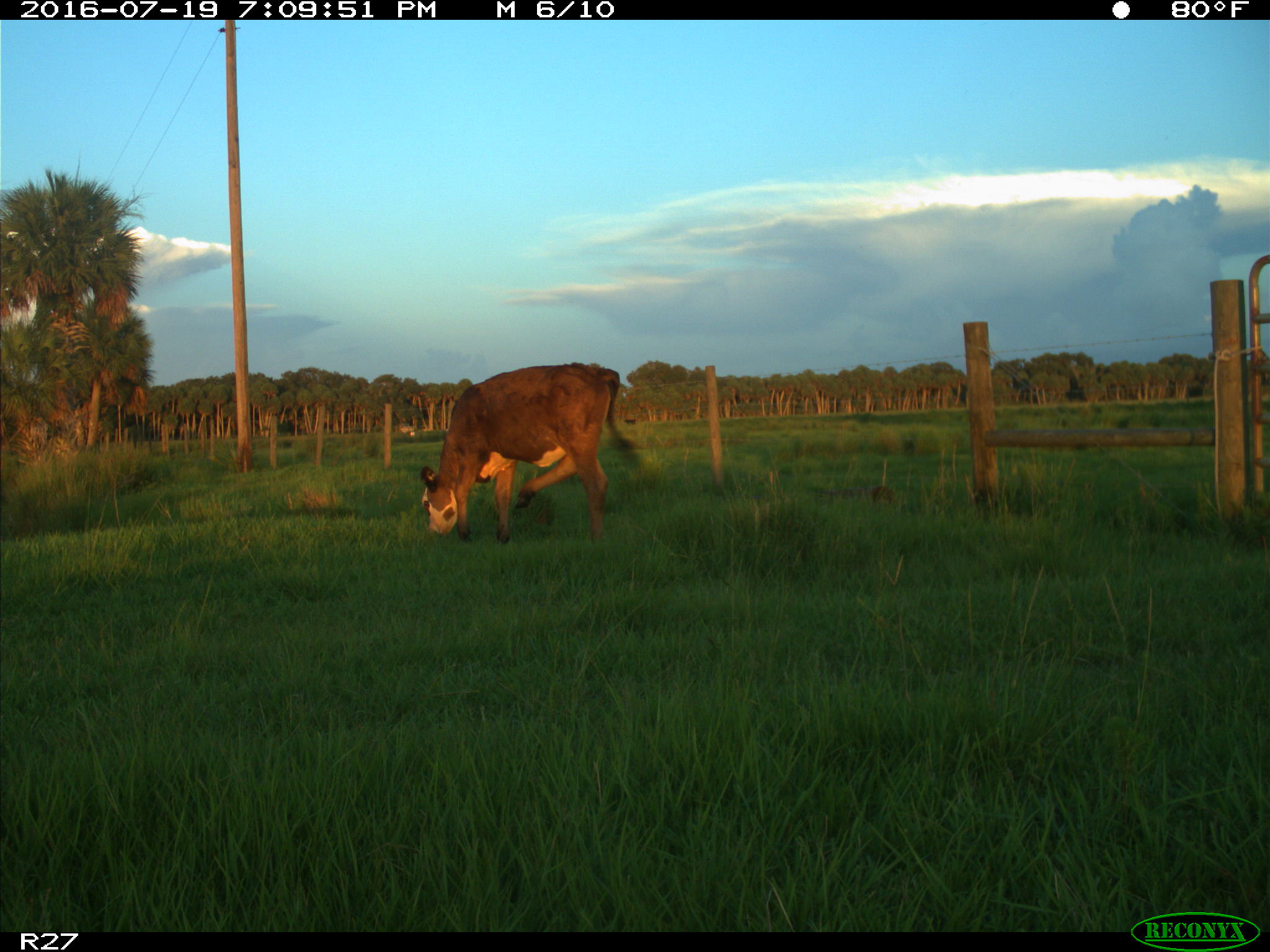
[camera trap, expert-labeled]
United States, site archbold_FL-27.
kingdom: Animalia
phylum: Chordata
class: Mammalia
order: Artiodactyla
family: Bovidae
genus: Bos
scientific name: Bos taurus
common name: domestic cow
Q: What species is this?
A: Bos taurus (domestic cow).